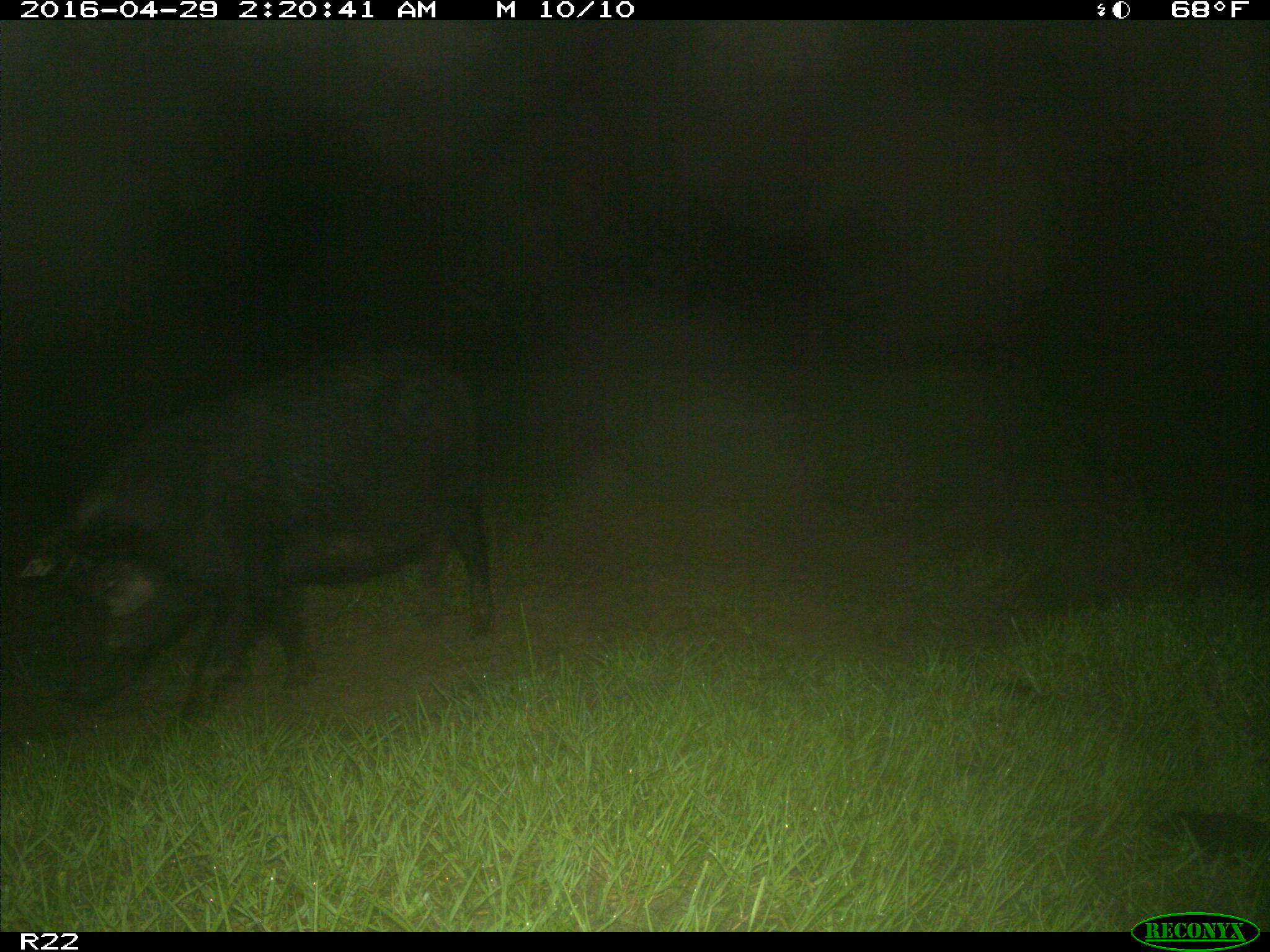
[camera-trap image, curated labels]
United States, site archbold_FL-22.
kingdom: Animalia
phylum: Chordata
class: Mammalia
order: Artiodactyla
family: Suidae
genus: Sus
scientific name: Sus scrofa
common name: wild boar